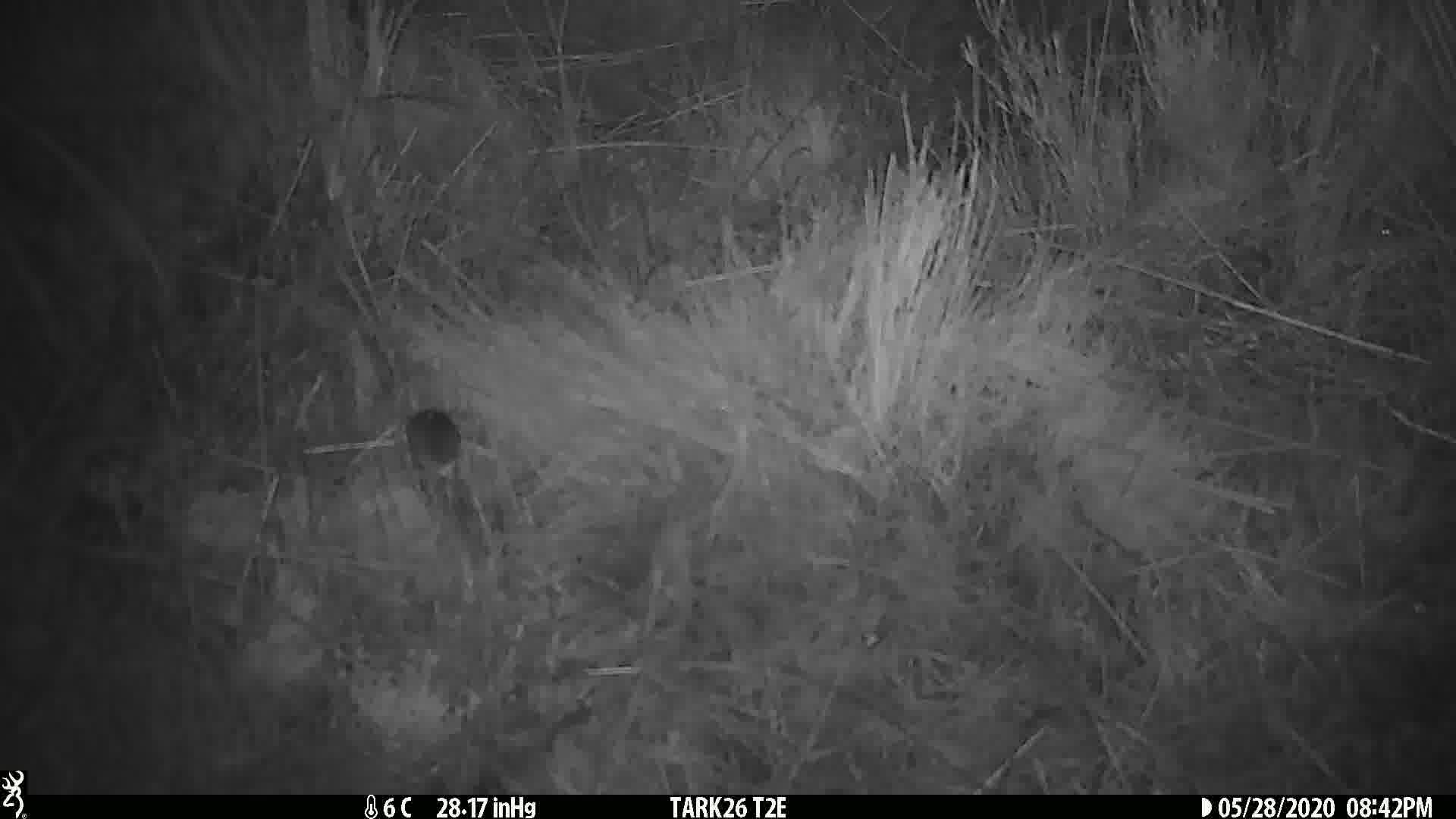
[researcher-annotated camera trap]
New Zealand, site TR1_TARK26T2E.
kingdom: Animalia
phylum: Chordata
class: Mammalia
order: Rodentia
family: Muridae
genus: Mus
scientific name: Mus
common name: mouse